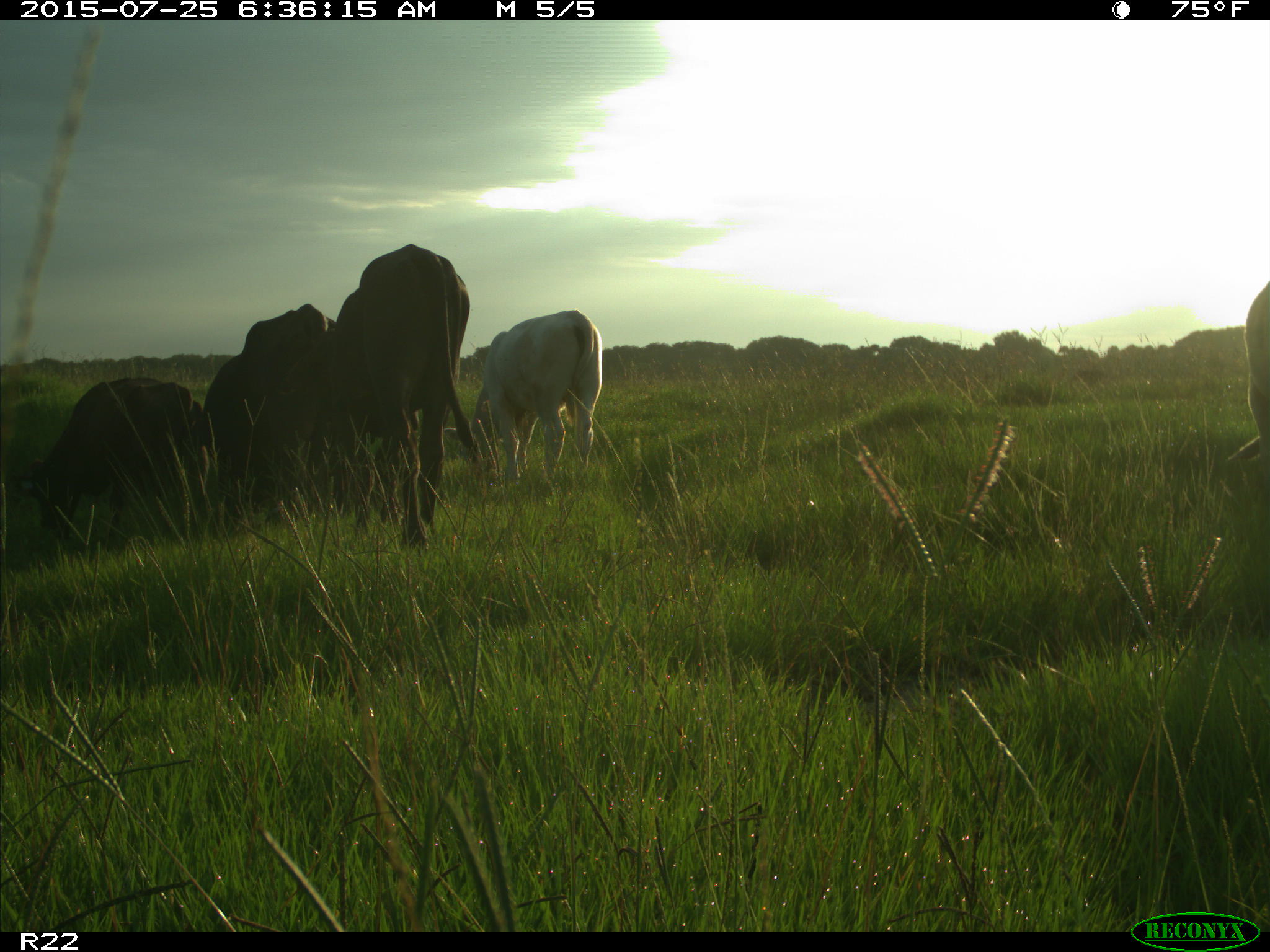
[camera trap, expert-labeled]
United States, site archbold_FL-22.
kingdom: Animalia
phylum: Chordata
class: Mammalia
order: Artiodactyla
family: Bovidae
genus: Bos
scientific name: Bos taurus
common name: domestic cow